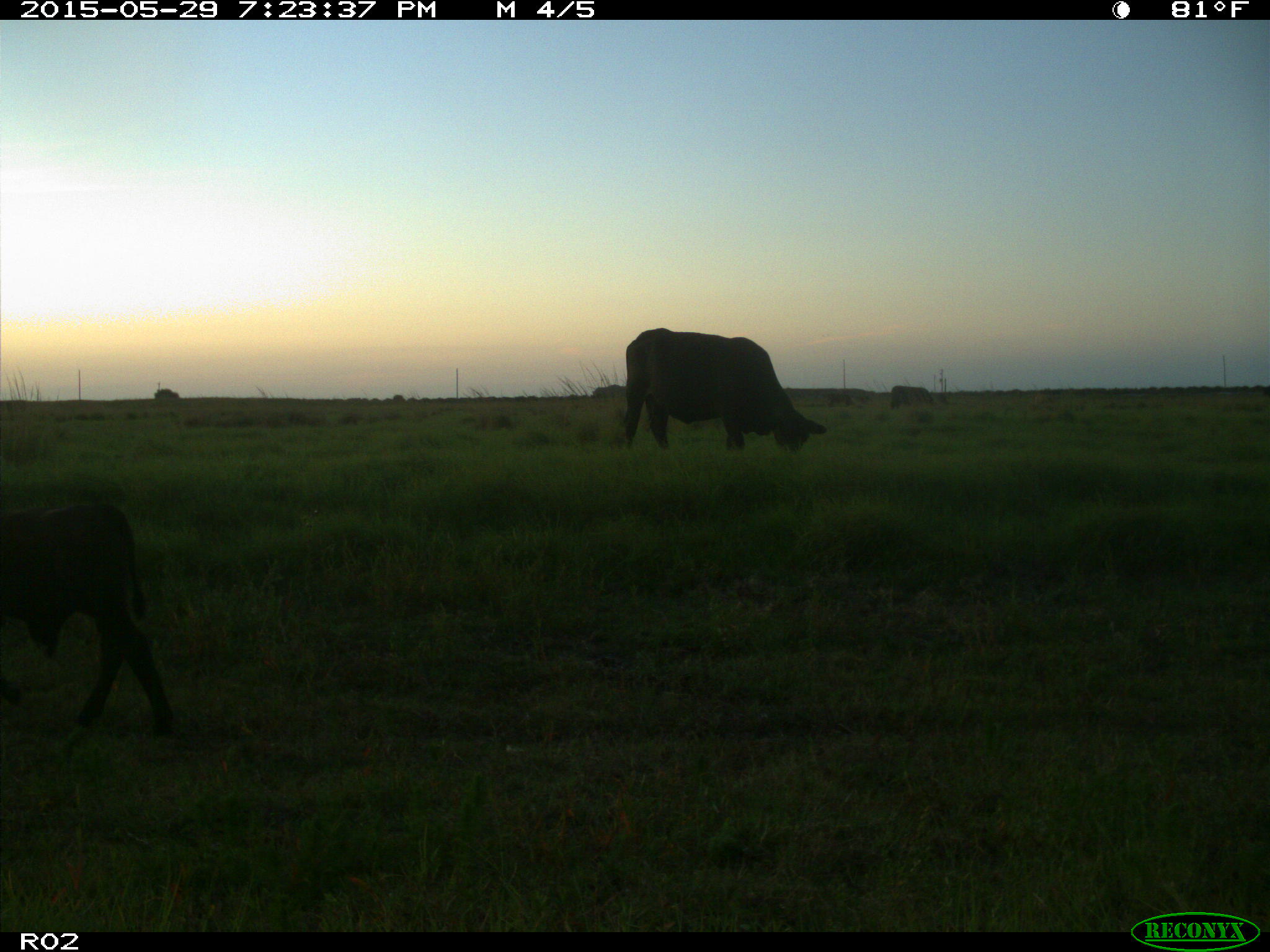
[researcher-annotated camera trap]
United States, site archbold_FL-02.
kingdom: Animalia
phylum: Chordata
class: Mammalia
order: Artiodactyla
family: Bovidae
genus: Bos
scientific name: Bos taurus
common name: domestic cow